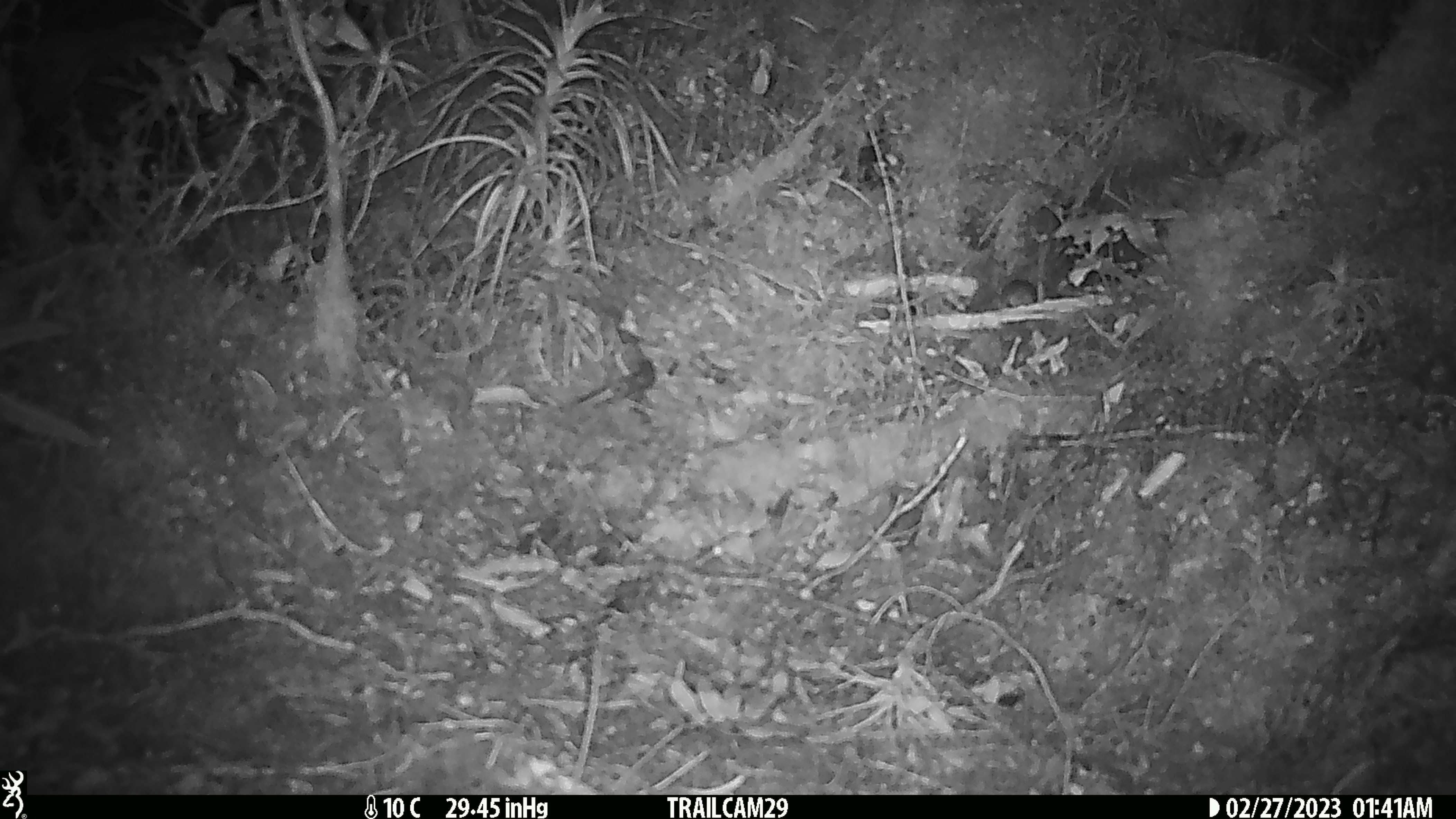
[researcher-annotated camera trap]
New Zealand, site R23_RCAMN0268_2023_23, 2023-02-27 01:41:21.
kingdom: Animalia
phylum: Chordata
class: Mammalia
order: Rodentia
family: Muridae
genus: Mus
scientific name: Mus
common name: mouse